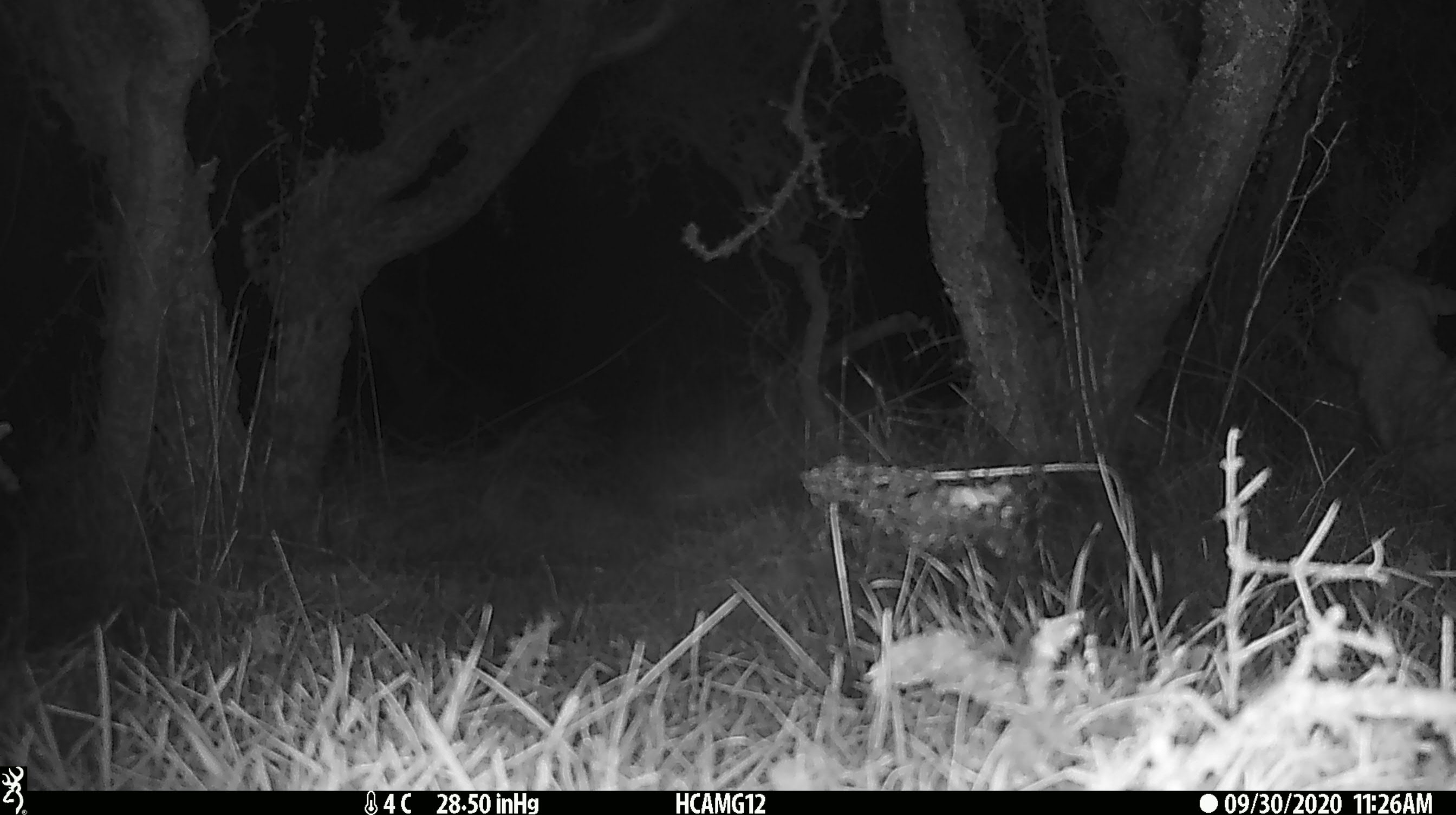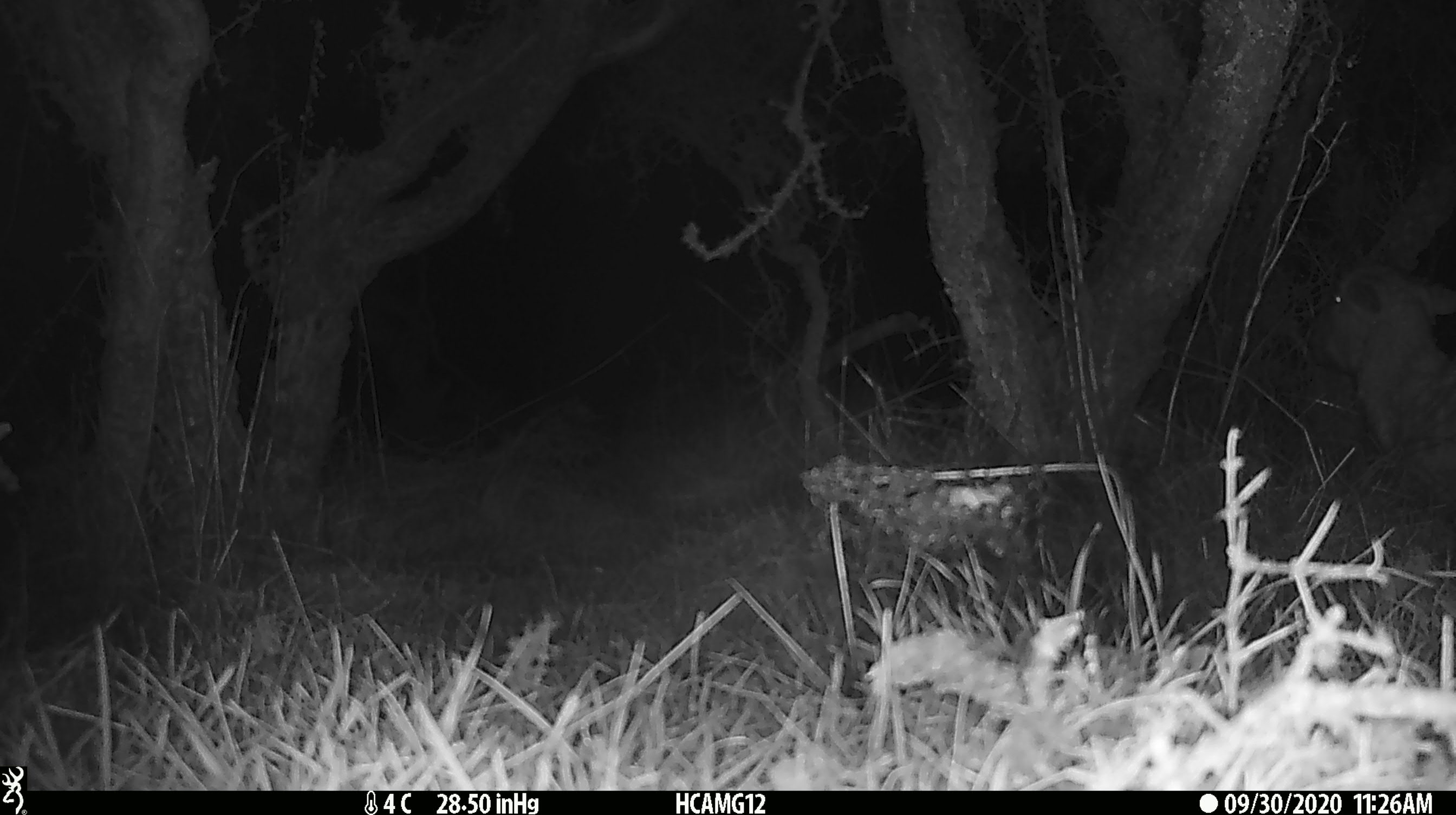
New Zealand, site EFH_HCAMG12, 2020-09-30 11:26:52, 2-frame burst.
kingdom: Animalia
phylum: Chordata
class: Mammalia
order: Artiodactyla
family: Bovidae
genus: Ovis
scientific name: Ovis aries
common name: domestic sheep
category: sheep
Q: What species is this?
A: Sheep (domestic sheep) (Ovis aries).